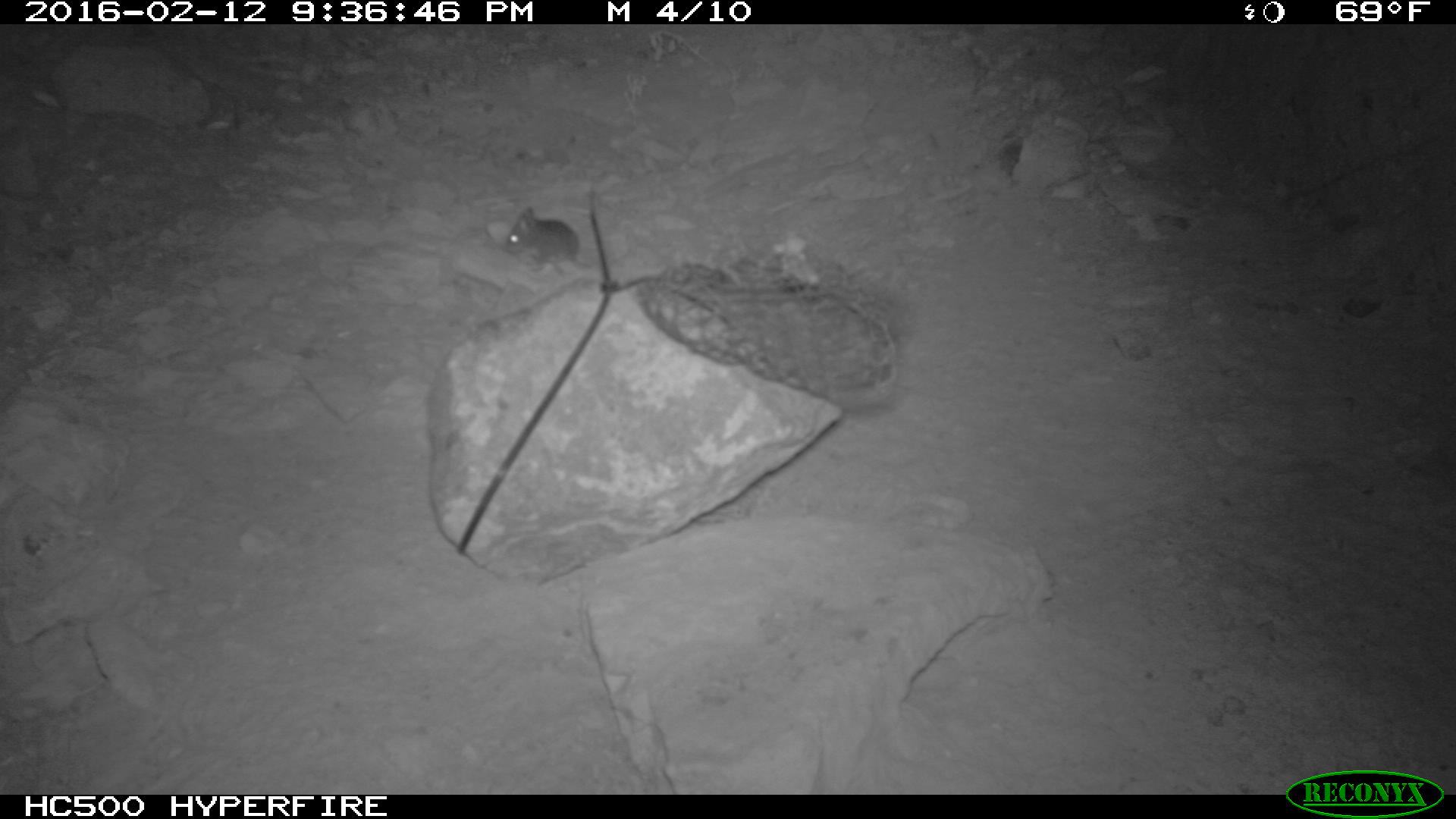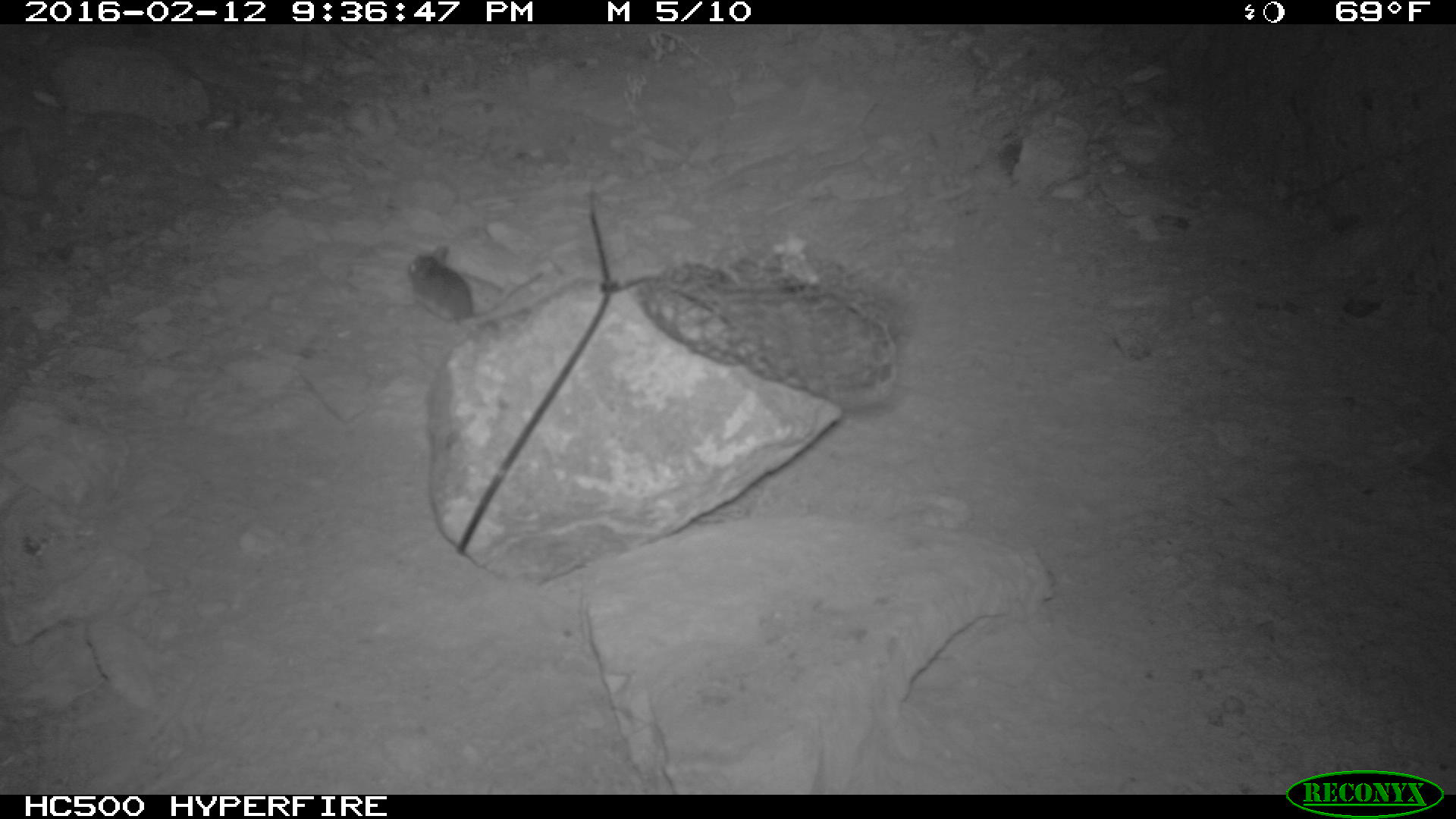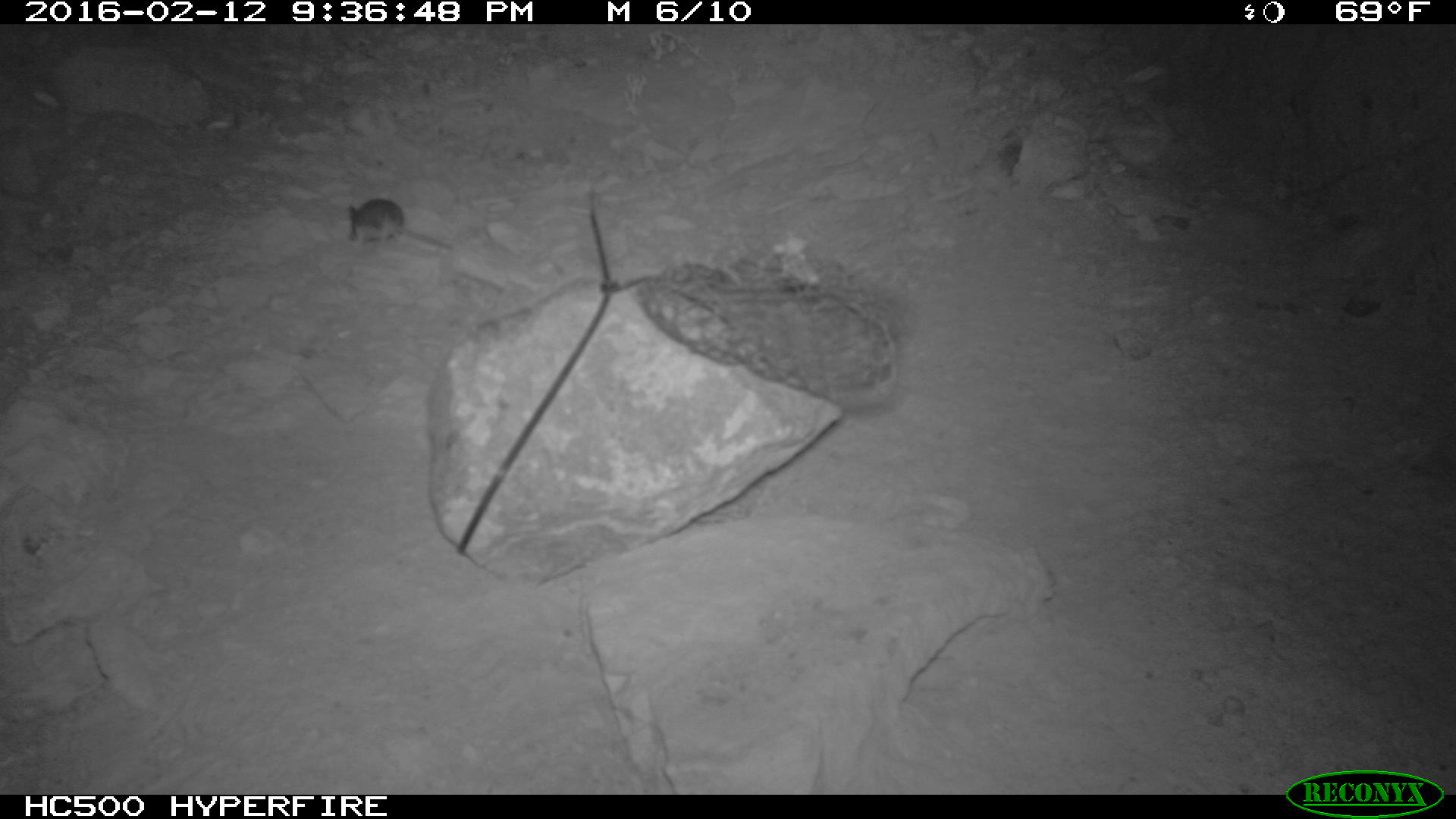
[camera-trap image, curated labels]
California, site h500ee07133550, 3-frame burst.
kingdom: Animalia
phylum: Chordata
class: Mammalia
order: Rodentia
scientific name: Rodentia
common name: rodent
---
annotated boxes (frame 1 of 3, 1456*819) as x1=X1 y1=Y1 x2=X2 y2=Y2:
rodent: x1=504 y1=206 x2=604 y2=286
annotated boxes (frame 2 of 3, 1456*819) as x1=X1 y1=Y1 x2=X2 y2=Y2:
rodent: x1=407 y1=244 x2=545 y2=322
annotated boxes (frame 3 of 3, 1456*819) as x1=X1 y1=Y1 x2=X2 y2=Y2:
rodent: x1=348 y1=199 x2=452 y2=252